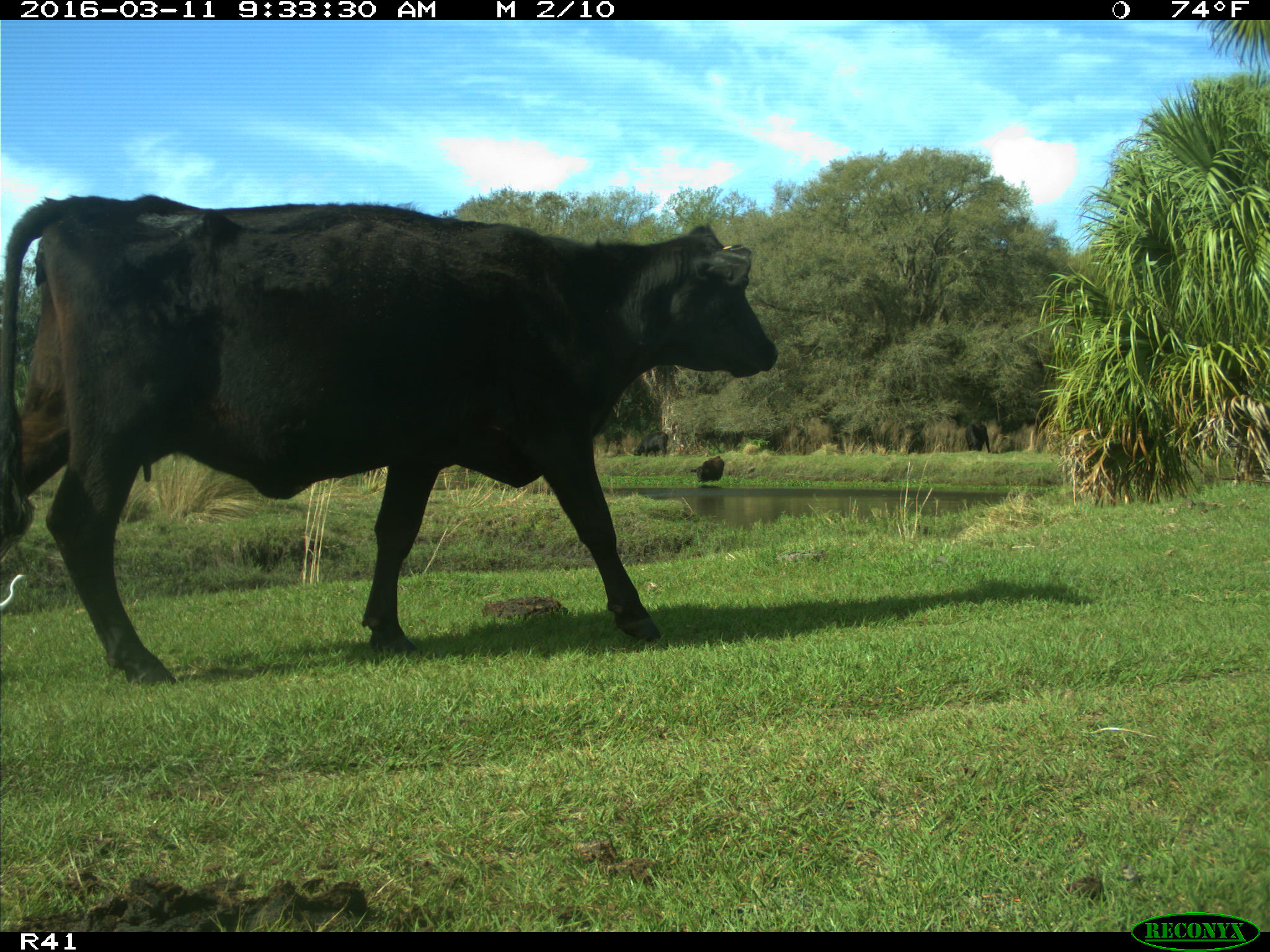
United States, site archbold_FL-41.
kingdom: Animalia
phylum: Chordata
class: Mammalia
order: Artiodactyla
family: Bovidae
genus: Bos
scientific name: Bos taurus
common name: domestic cow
Bos taurus (domestic cow).